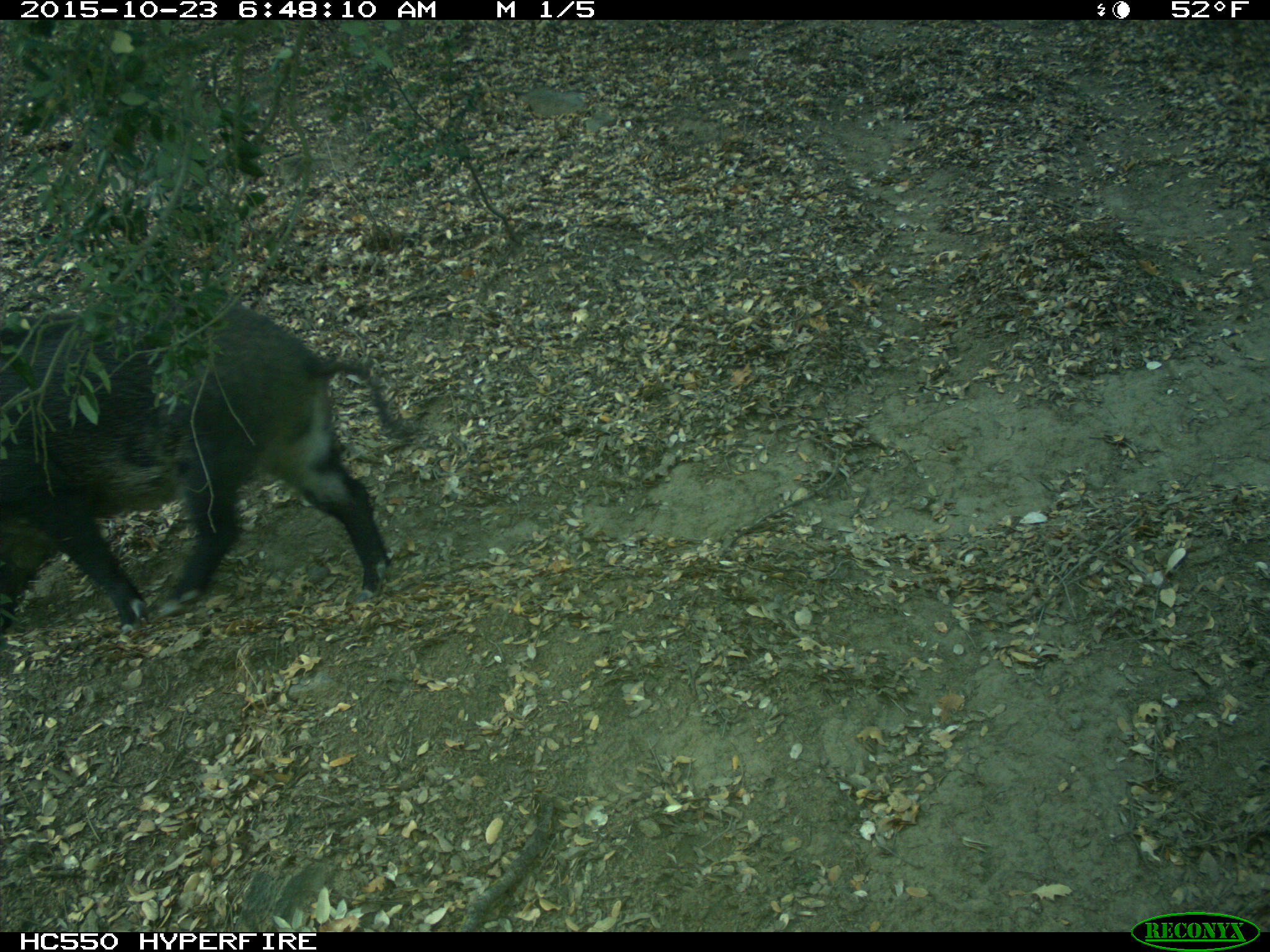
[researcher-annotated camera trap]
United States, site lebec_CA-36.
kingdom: Animalia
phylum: Chordata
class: Mammalia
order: Artiodactyla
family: Suidae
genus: Sus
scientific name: Sus scrofa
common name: wild boar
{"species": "Sus scrofa (wild boar)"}